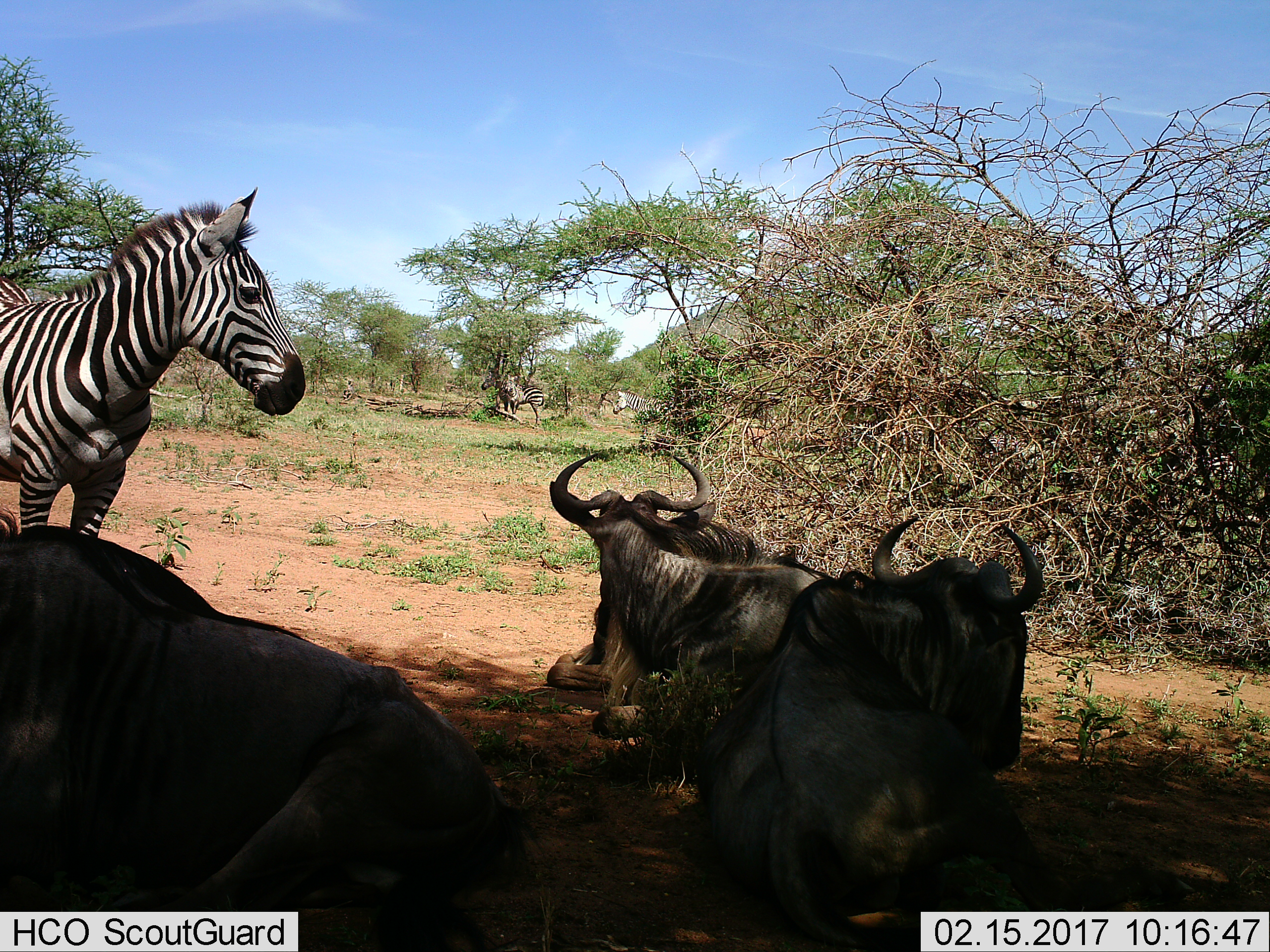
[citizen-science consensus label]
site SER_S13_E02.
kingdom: Animalia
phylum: Chordata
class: Mammalia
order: Artiodactyla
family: Bovidae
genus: Connochaetes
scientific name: Connochaetes taurinus taurinus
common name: blue wildebeest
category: wildebeestblue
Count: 3.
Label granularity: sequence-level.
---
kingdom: Animalia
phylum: Chordata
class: Mammalia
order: Perissodactyla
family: Equidae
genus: Equus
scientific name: Equus quagga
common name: plains zebra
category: zebraplains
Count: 3.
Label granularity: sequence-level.